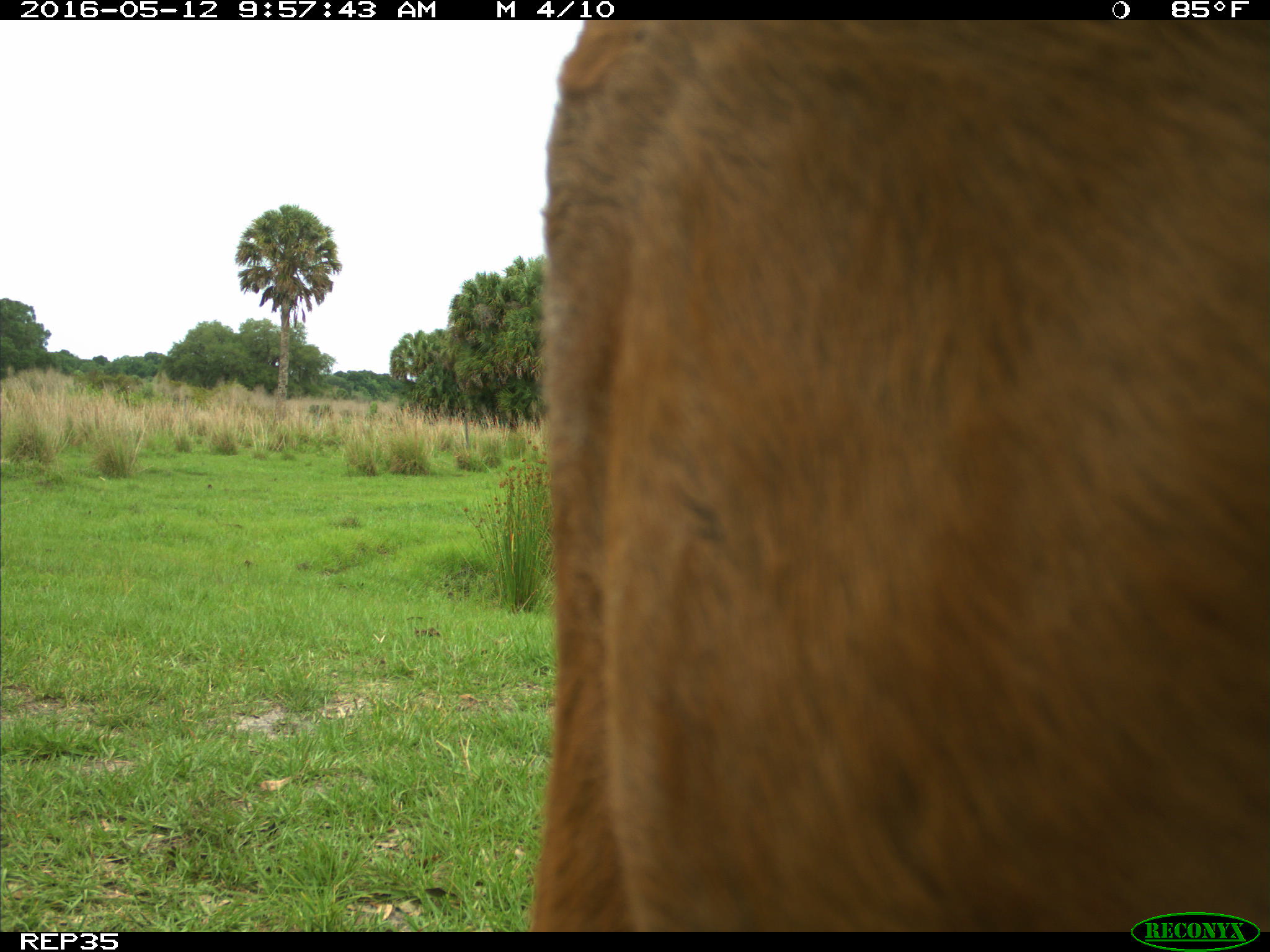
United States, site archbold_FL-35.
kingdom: Animalia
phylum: Chordata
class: Mammalia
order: Artiodactyla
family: Bovidae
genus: Bos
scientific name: Bos taurus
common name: domestic cow